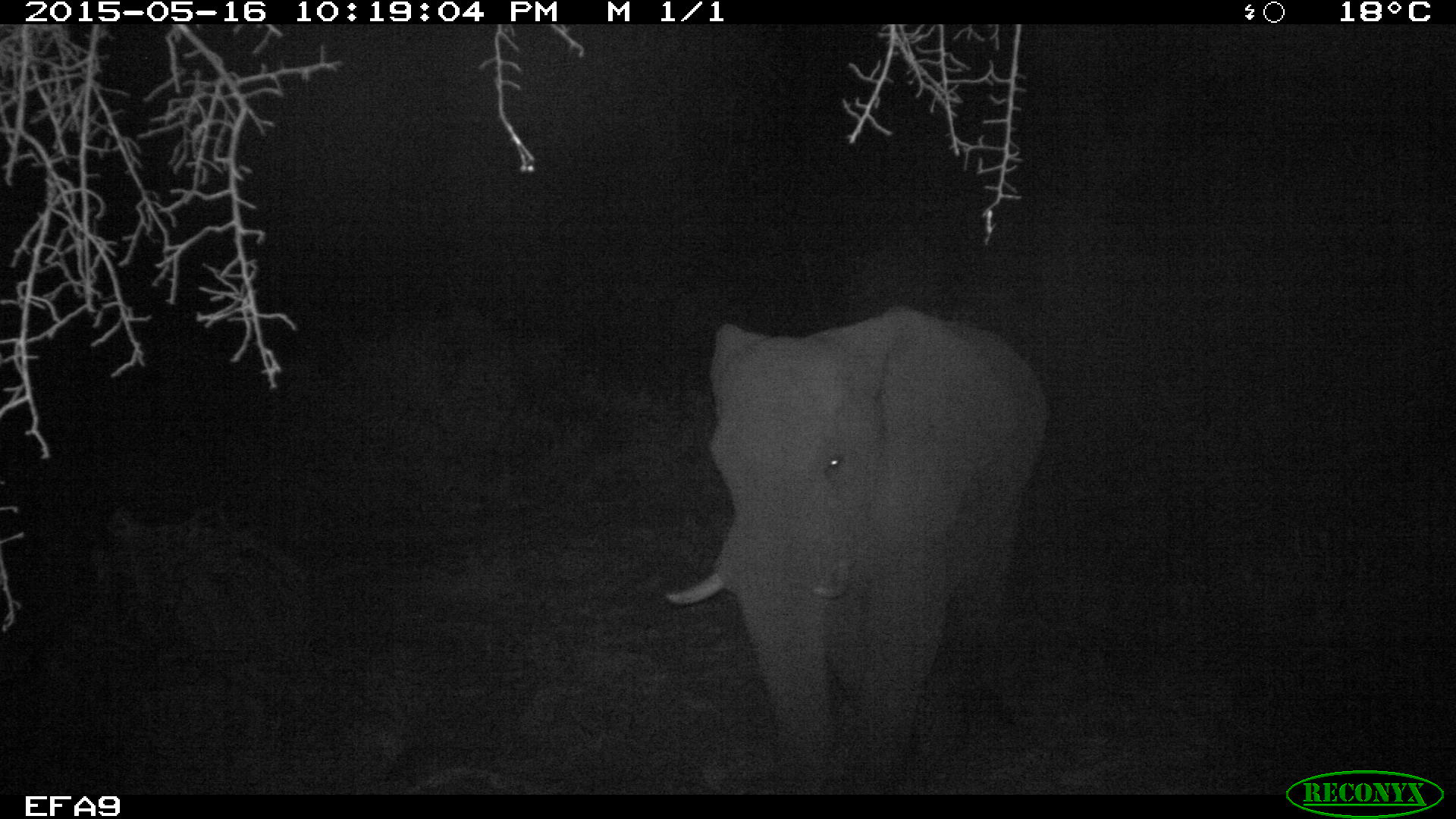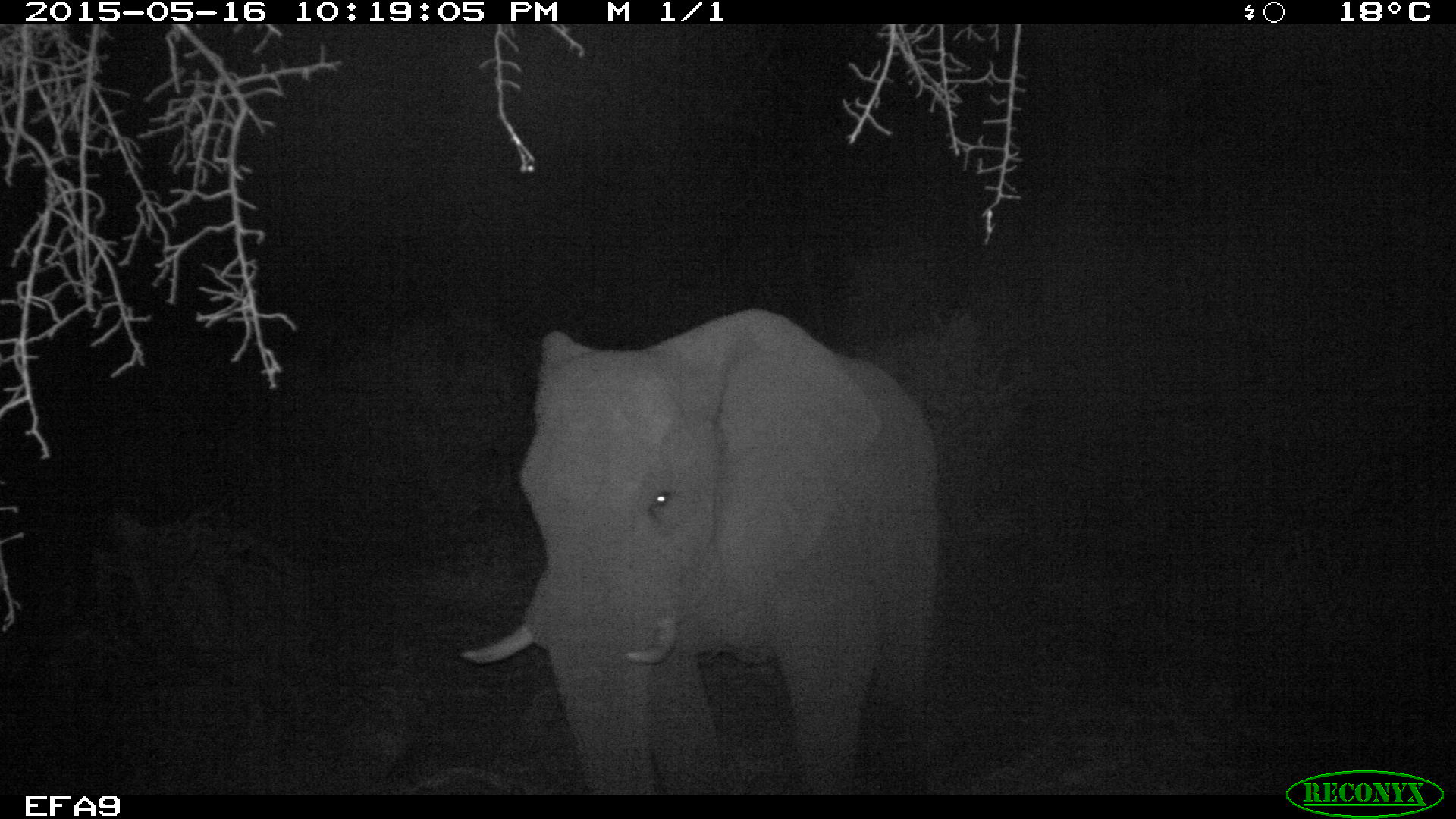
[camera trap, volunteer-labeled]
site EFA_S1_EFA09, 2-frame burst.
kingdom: Animalia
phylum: Chordata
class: Mammalia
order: Proboscidea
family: Elephantidae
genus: Loxodonta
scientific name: Loxodonta africana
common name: african bush elephant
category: elephant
Elephant (african bush elephant) (Loxodonta africana), count 1. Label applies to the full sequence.